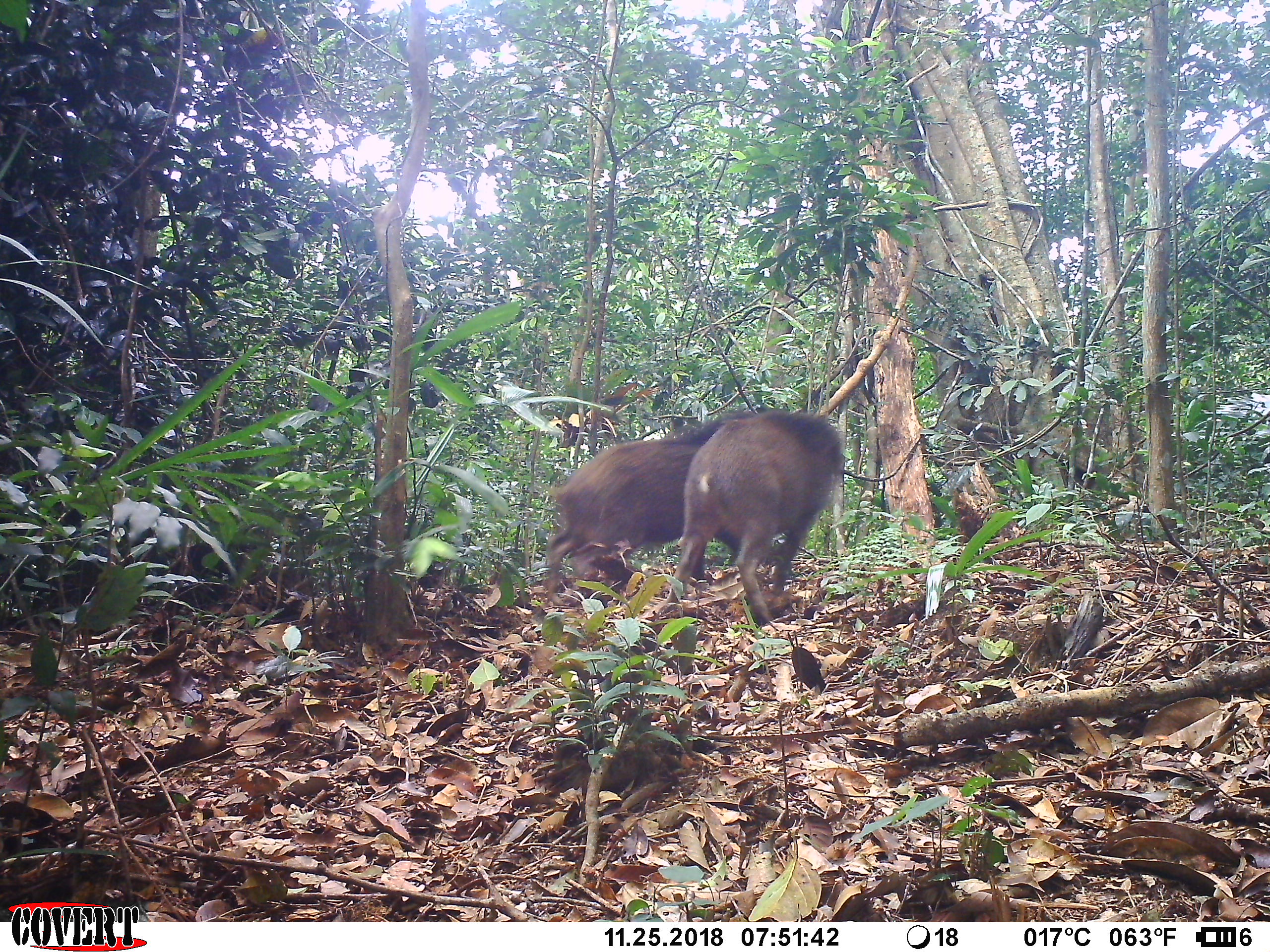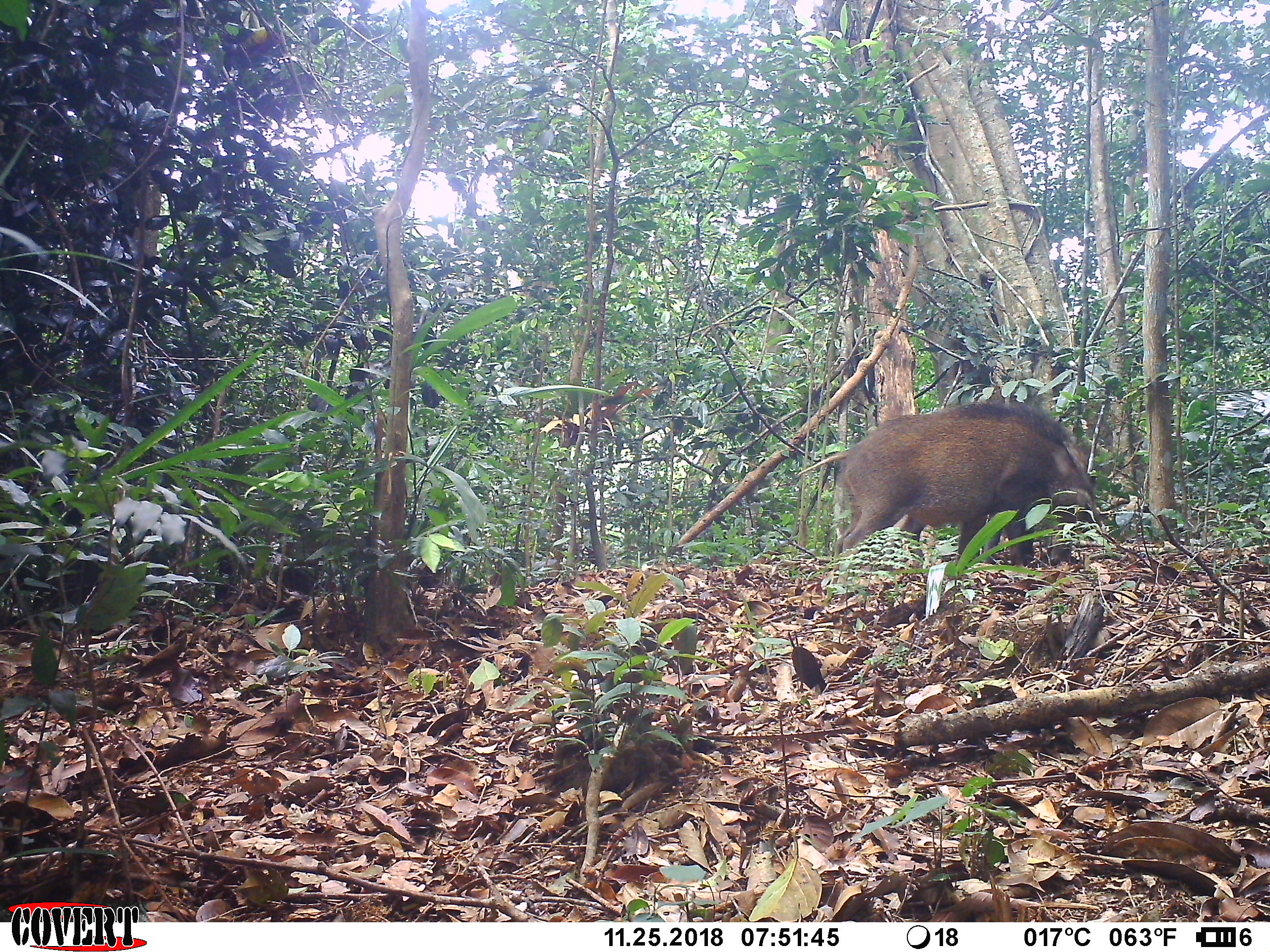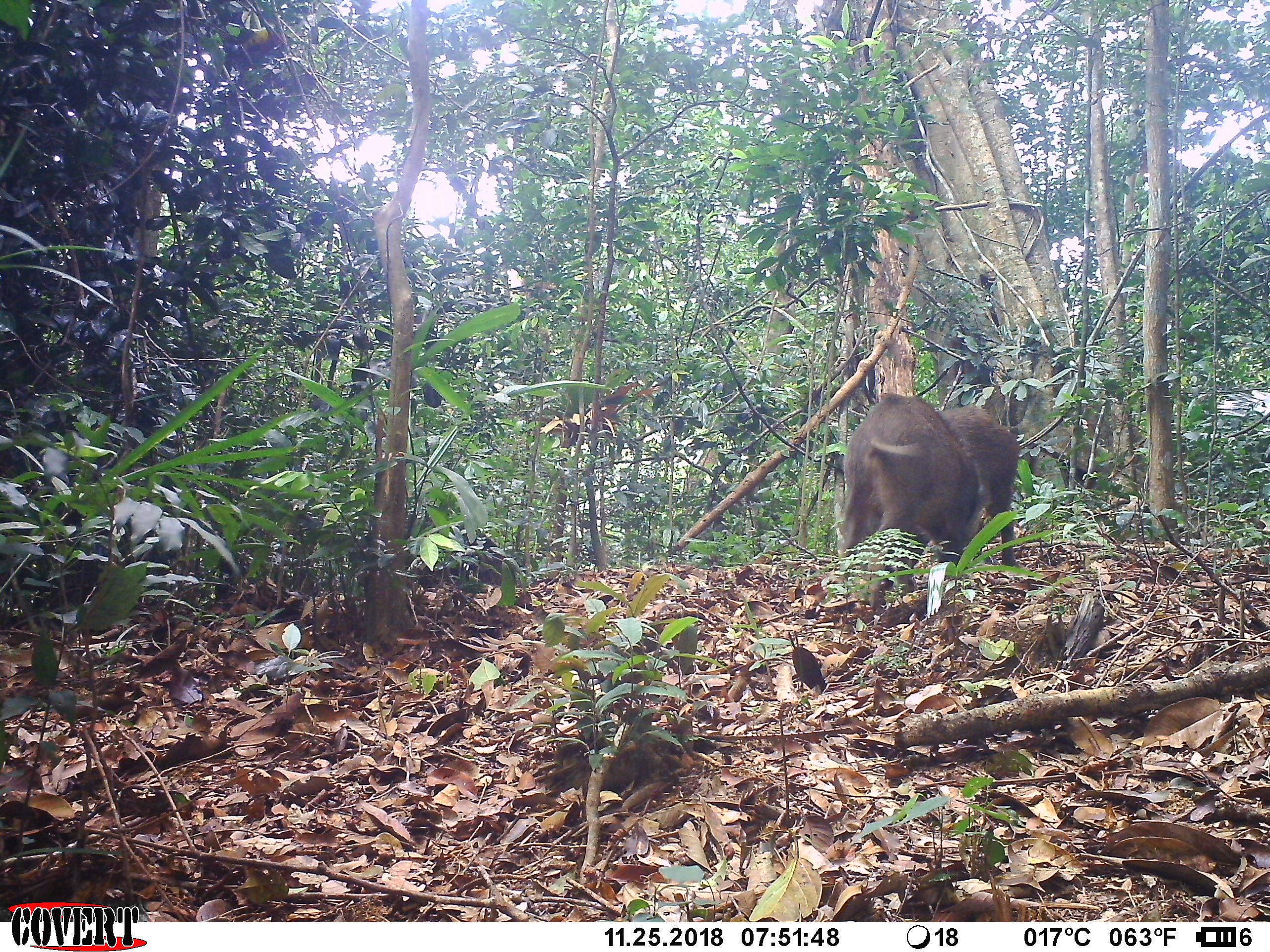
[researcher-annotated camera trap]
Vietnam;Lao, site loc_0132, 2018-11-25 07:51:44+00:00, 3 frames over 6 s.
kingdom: Animalia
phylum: Chordata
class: Mammalia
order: Artiodactyla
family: Suidae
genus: Sus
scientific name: Sus scrofa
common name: eurasian wild pig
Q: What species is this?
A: Eurasian wild pig (Sus scrofa).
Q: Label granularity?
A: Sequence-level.